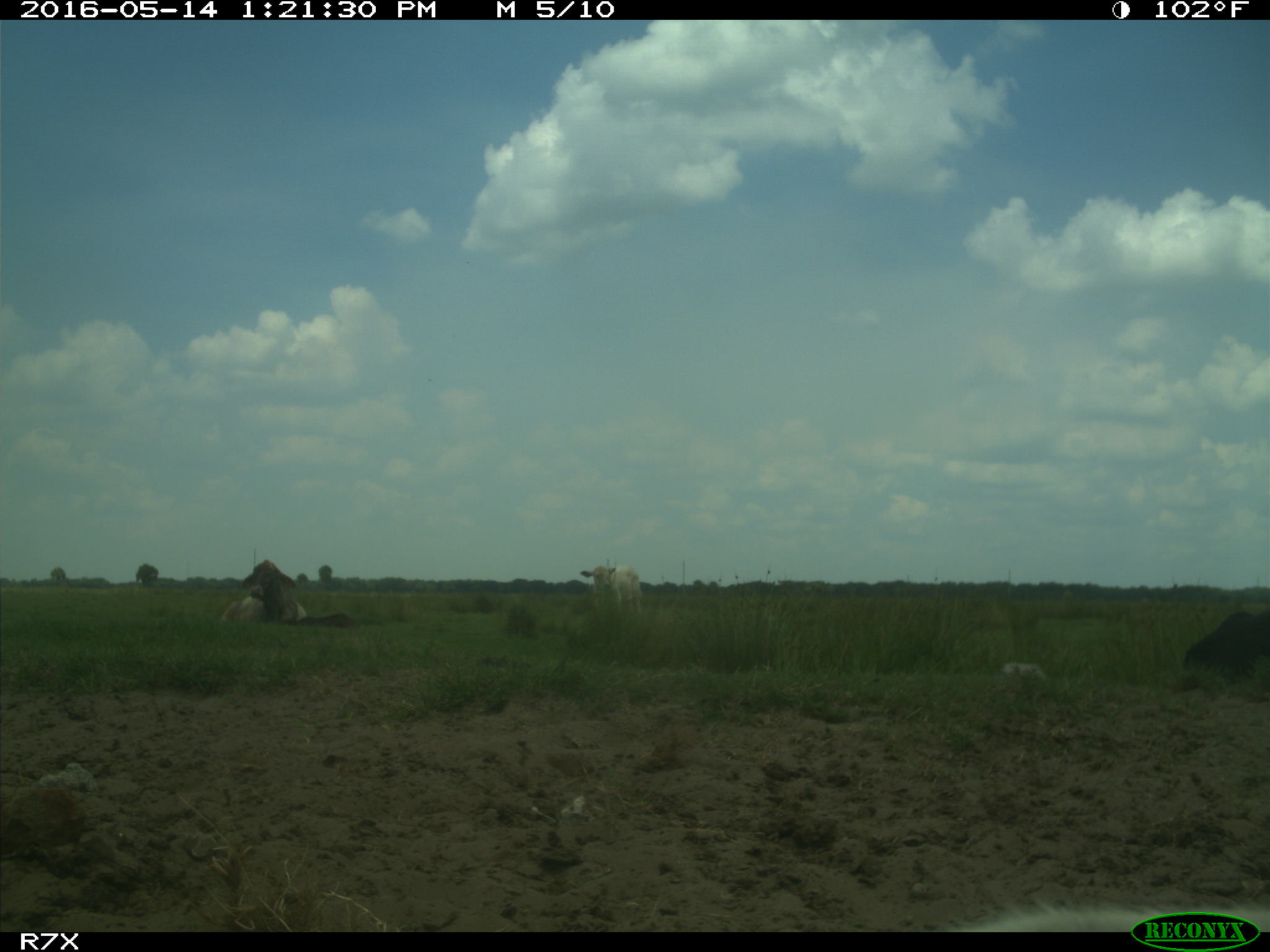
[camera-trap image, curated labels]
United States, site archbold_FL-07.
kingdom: Animalia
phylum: Chordata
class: Mammalia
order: Artiodactyla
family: Bovidae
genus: Bos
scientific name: Bos taurus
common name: domestic cow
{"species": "Bos taurus (domestic cow)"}